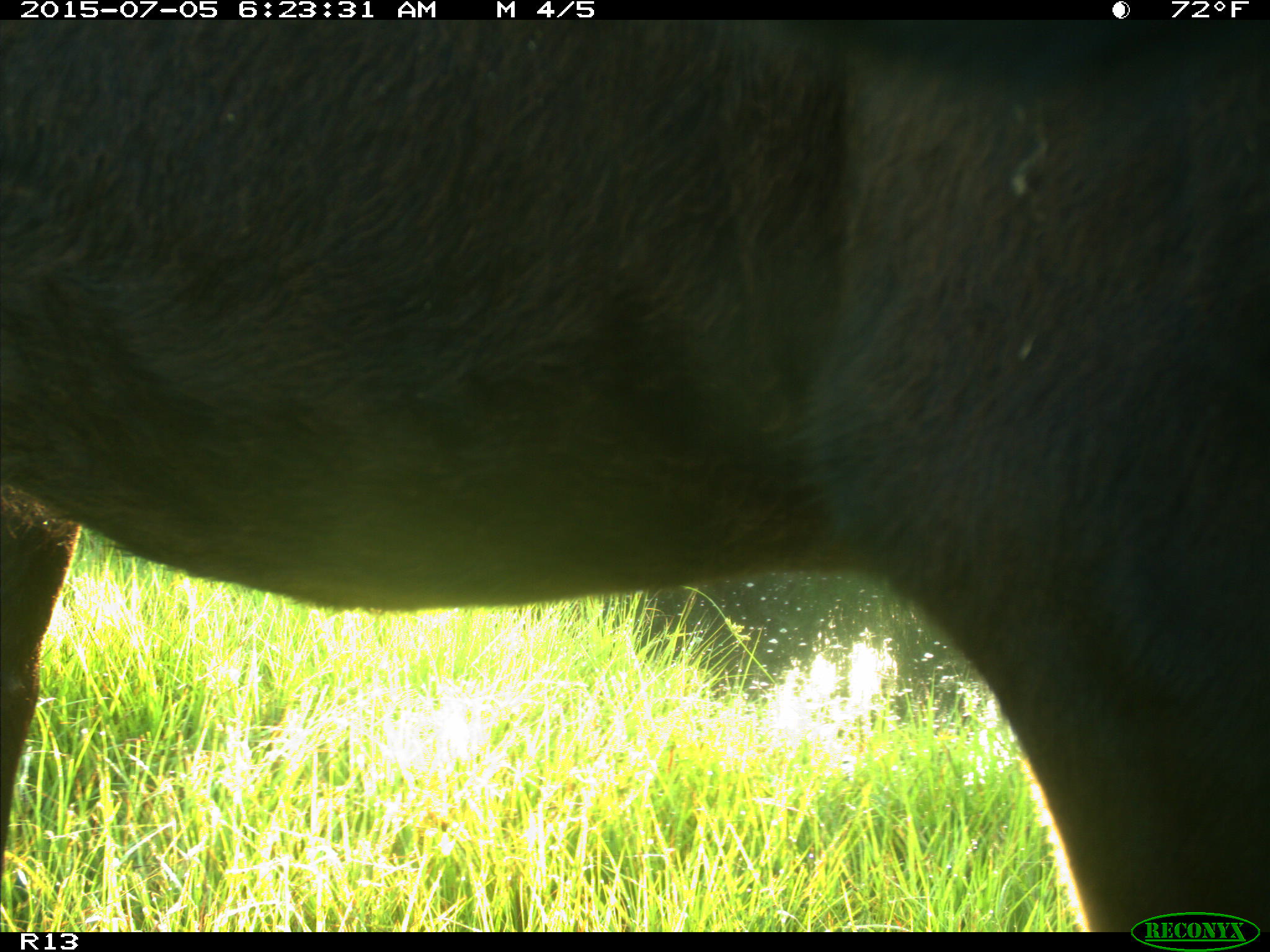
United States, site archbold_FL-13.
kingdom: Animalia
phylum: Chordata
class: Mammalia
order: Artiodactyla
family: Bovidae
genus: Bos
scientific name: Bos taurus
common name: domestic cow